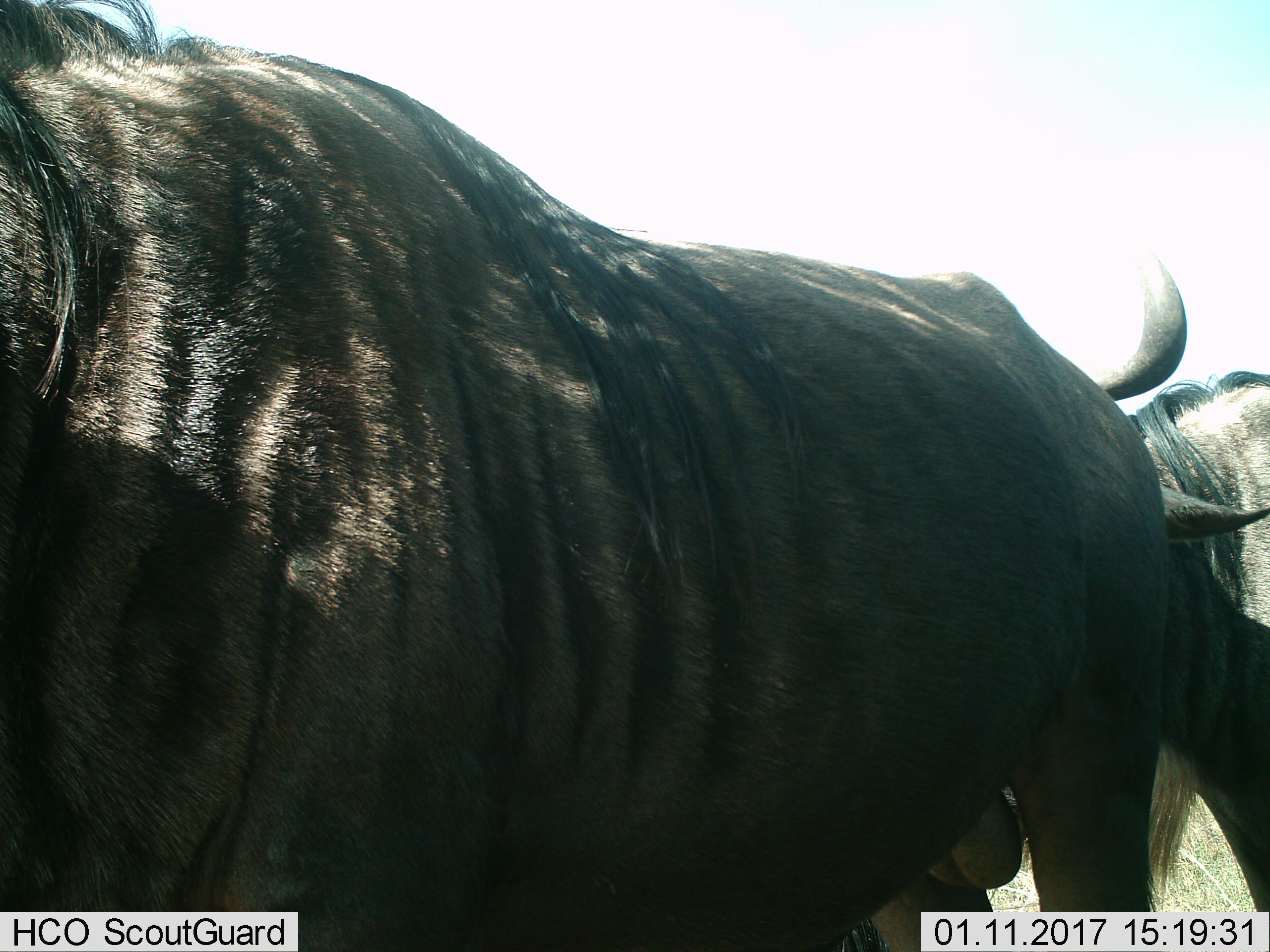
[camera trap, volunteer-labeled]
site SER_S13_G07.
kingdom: Animalia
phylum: Chordata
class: Mammalia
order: Artiodactyla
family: Bovidae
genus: Connochaetes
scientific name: Connochaetes taurinus taurinus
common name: blue wildebeest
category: wildebeestblue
Wildebeestblue (blue wildebeest) (Connochaetes taurinus taurinus), count 2. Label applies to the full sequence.